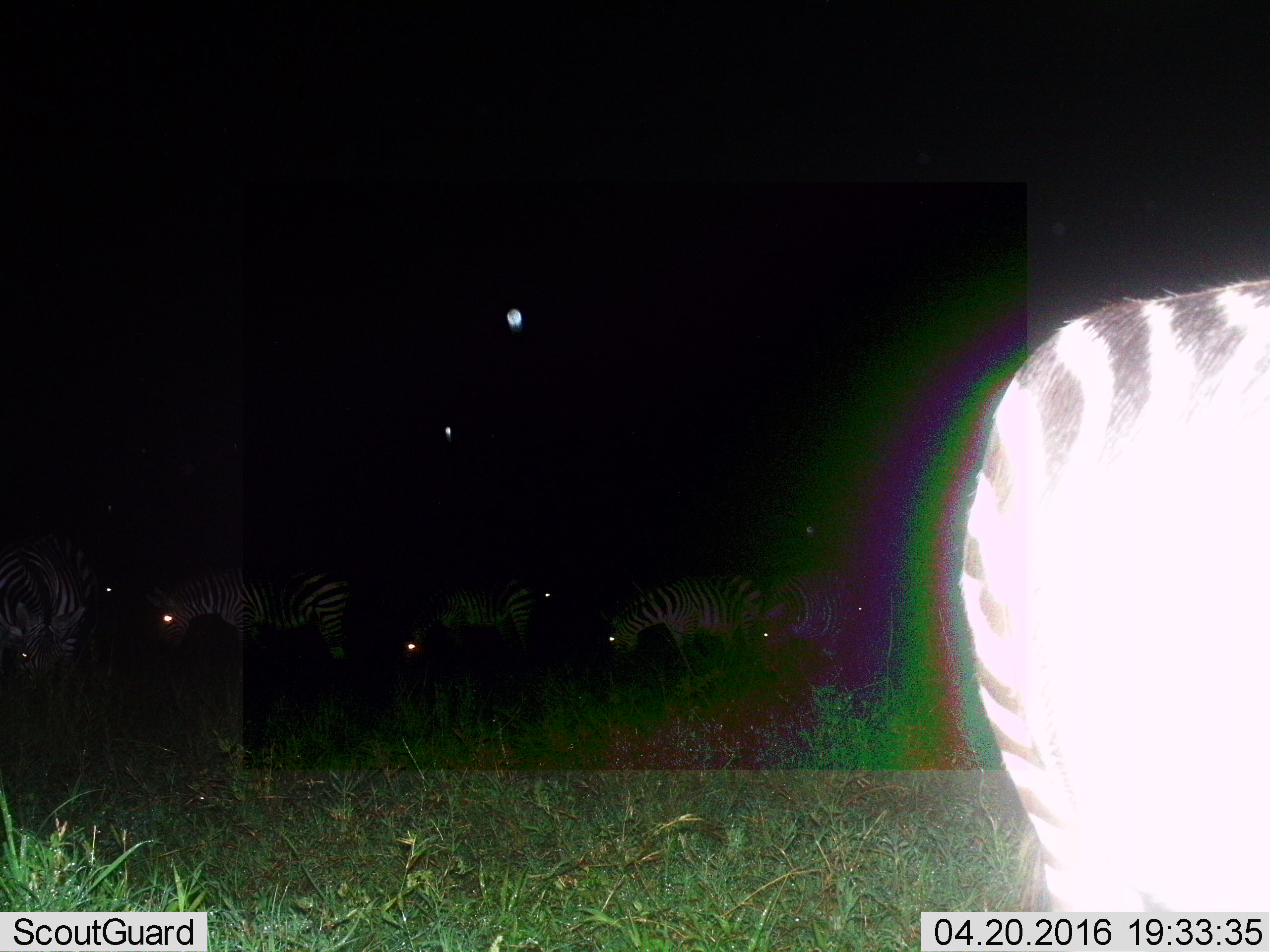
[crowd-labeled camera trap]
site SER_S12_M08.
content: unidentified animal